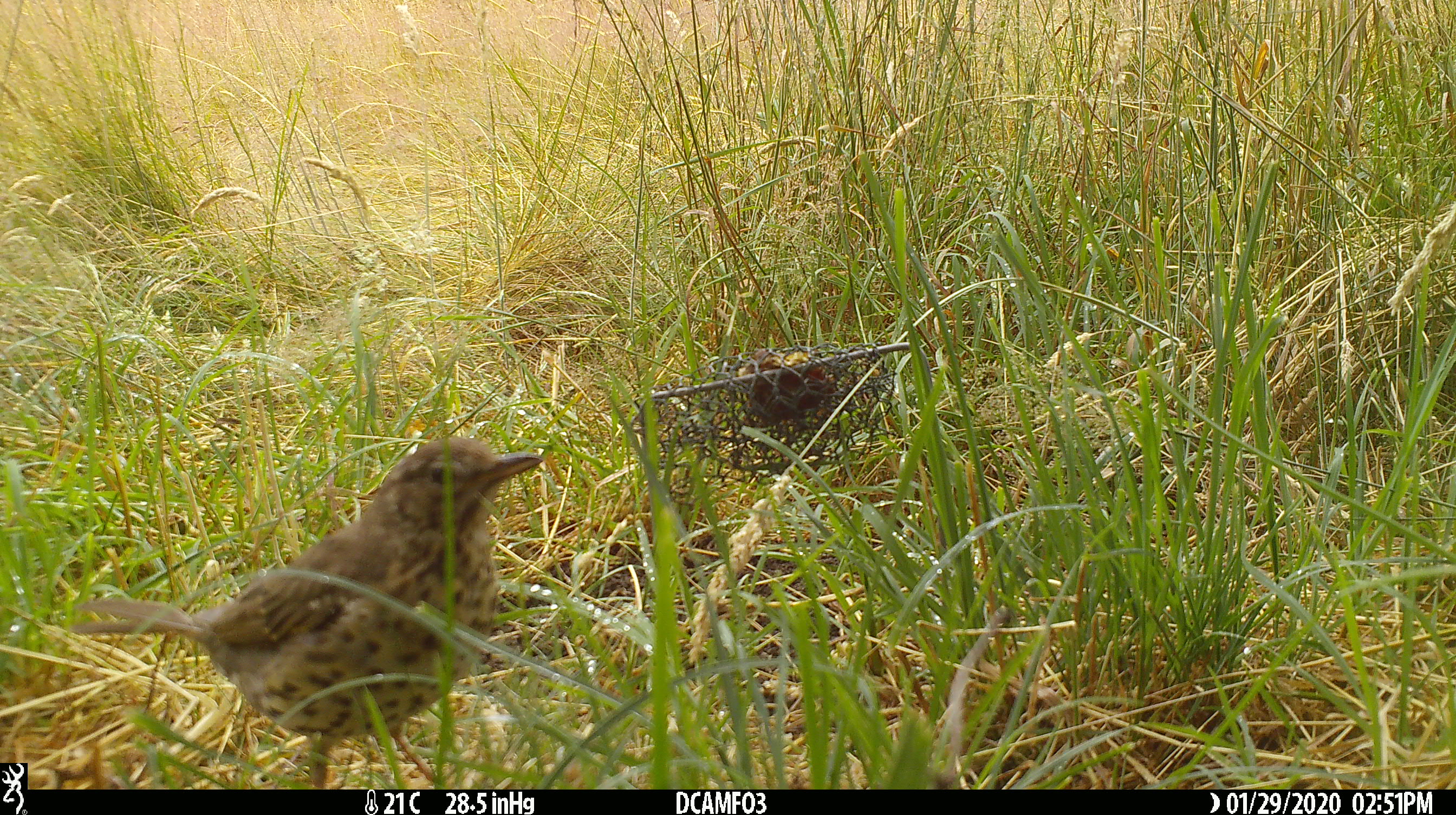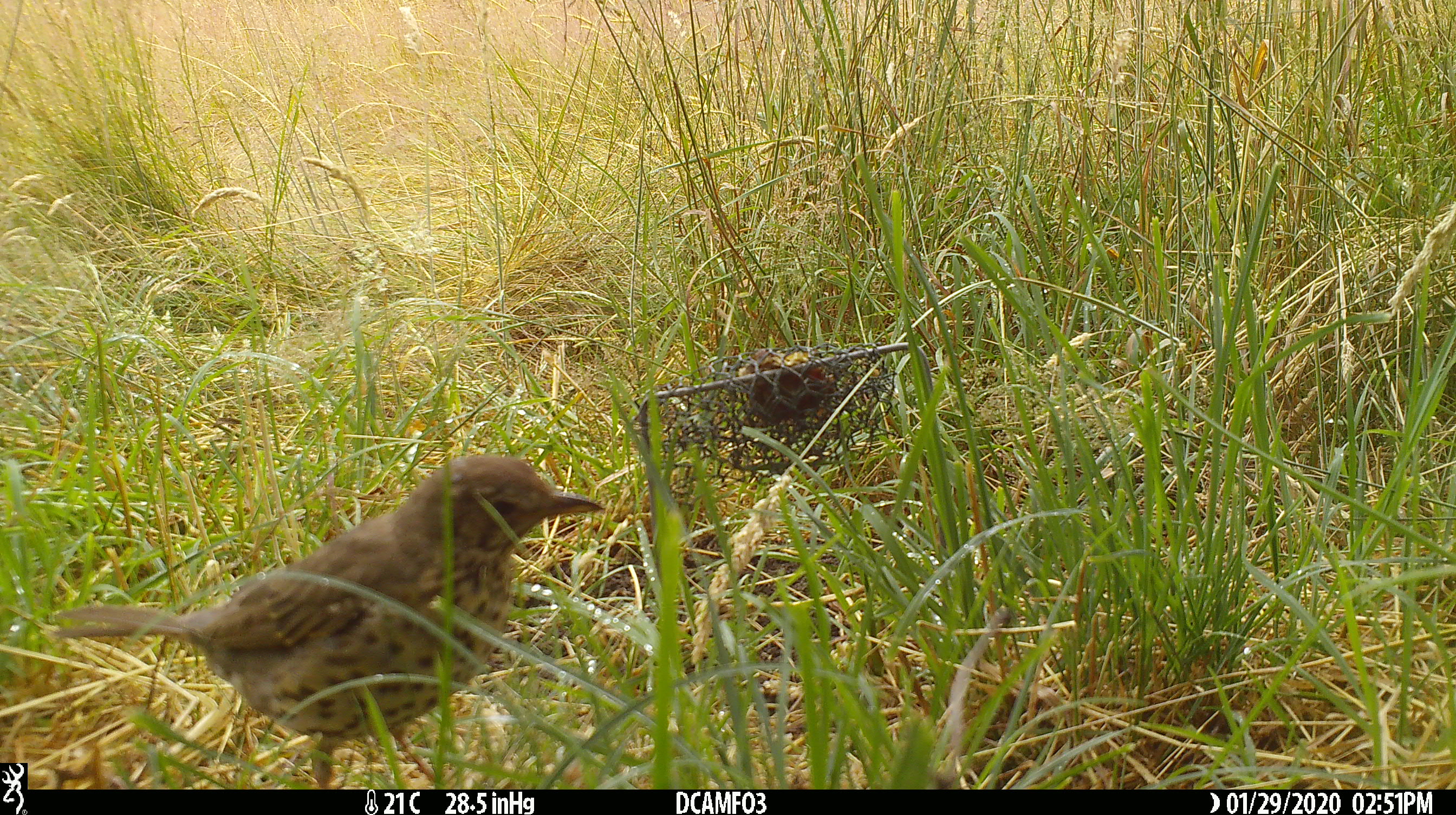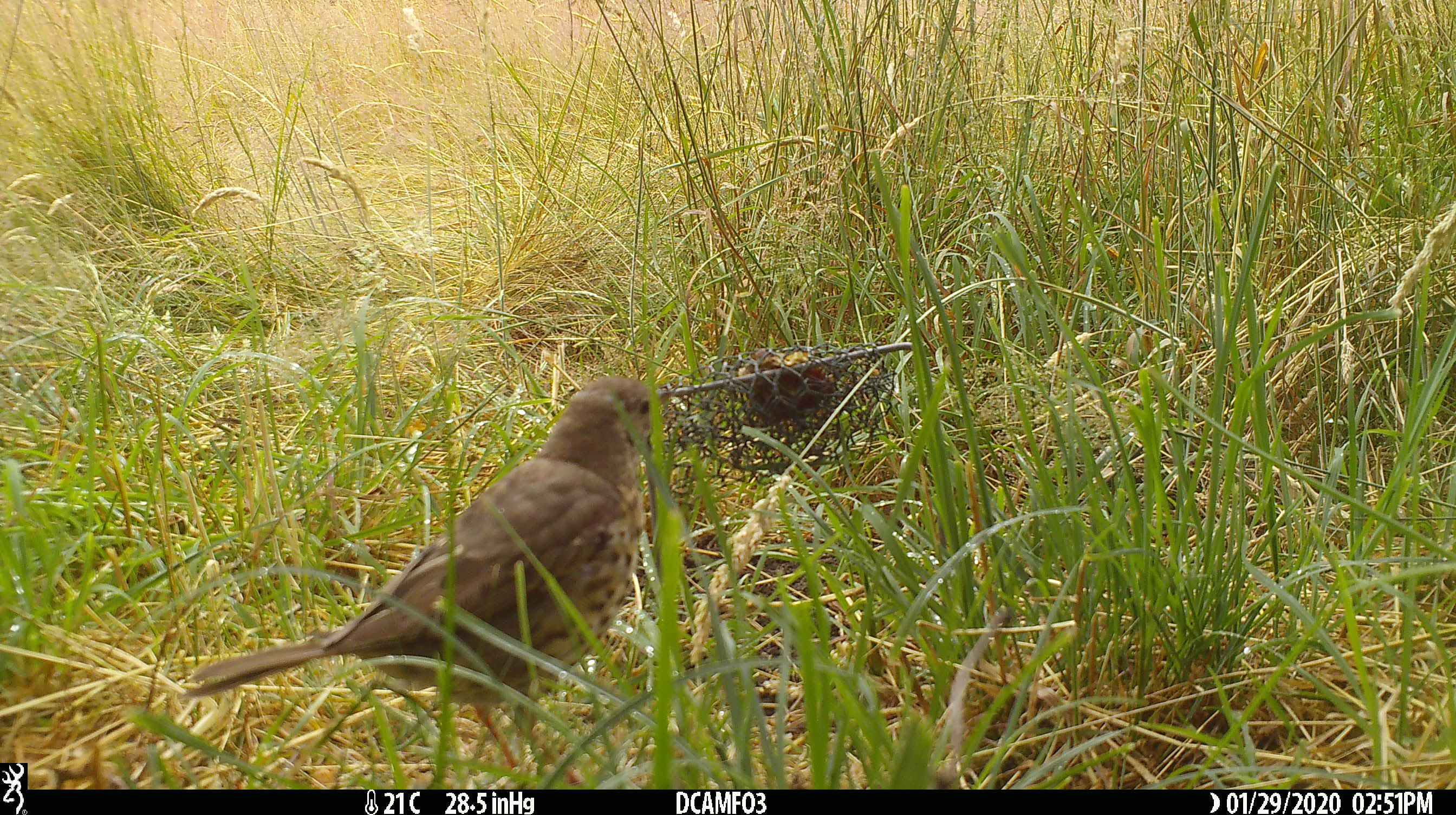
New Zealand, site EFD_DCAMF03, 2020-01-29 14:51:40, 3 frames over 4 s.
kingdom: Animalia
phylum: Chordata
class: Aves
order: Passeriformes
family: Turdidae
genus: Turdus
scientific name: Turdus philomelos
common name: song thrush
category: thrush